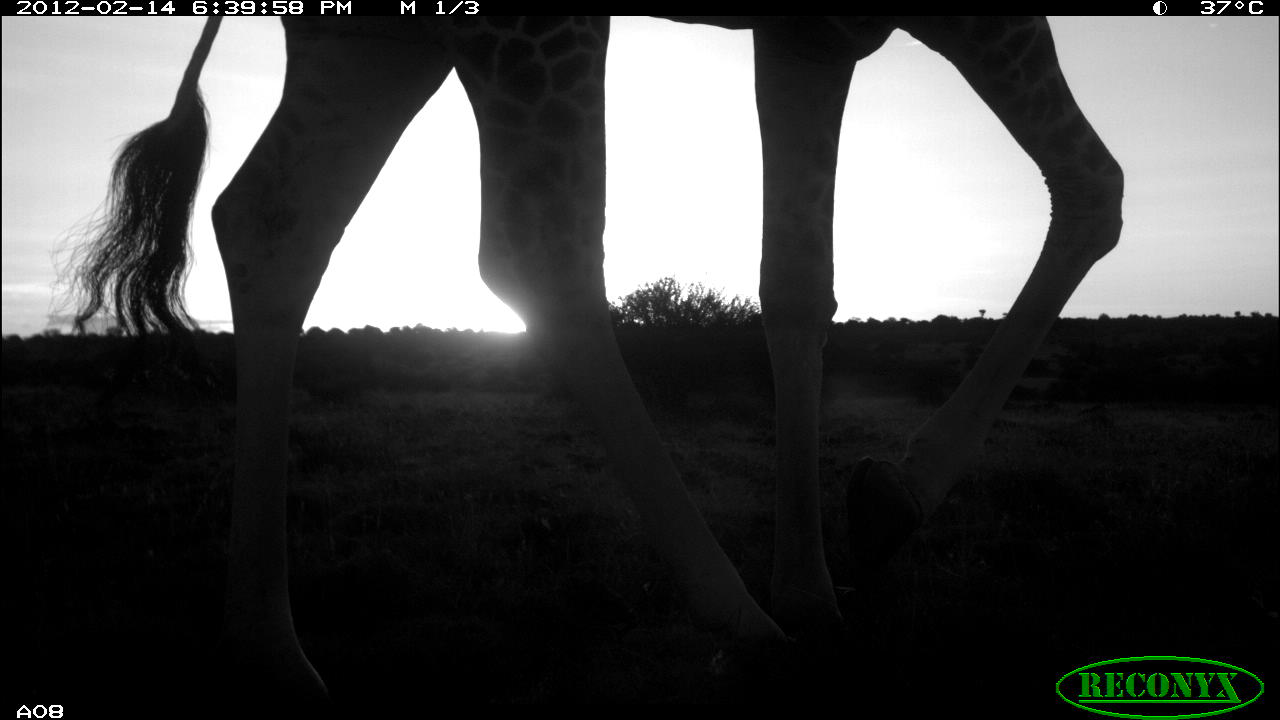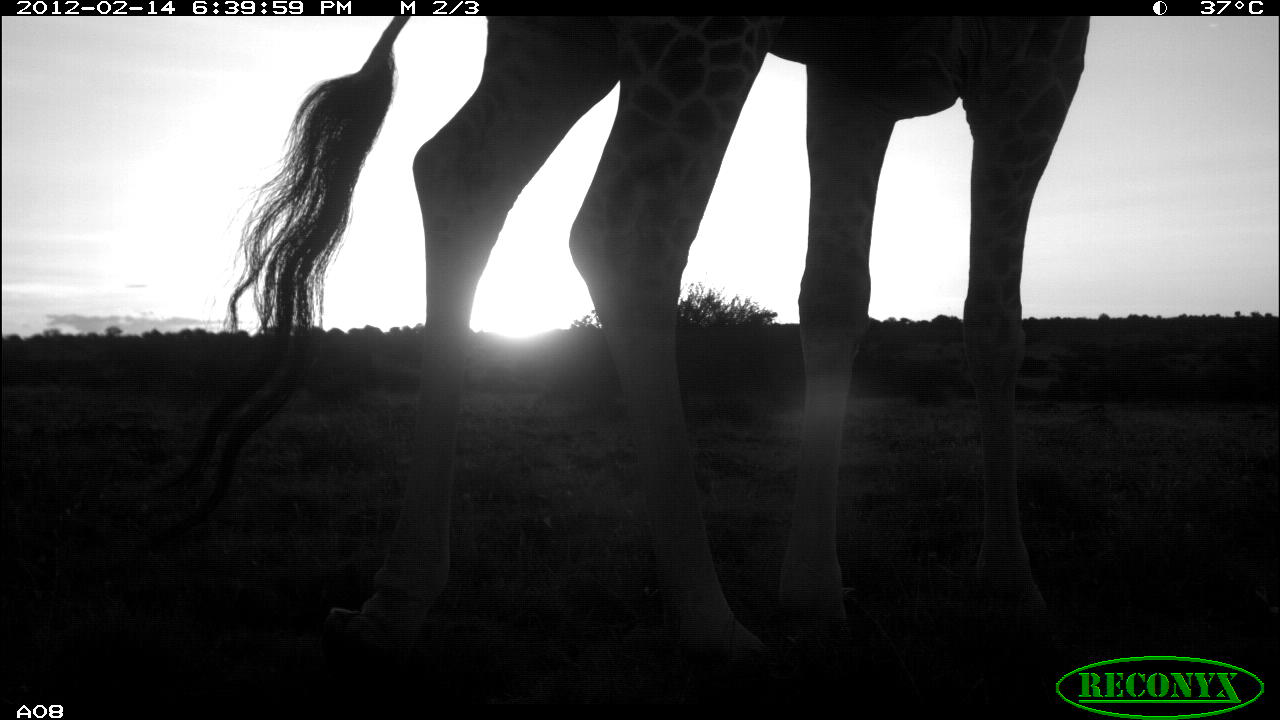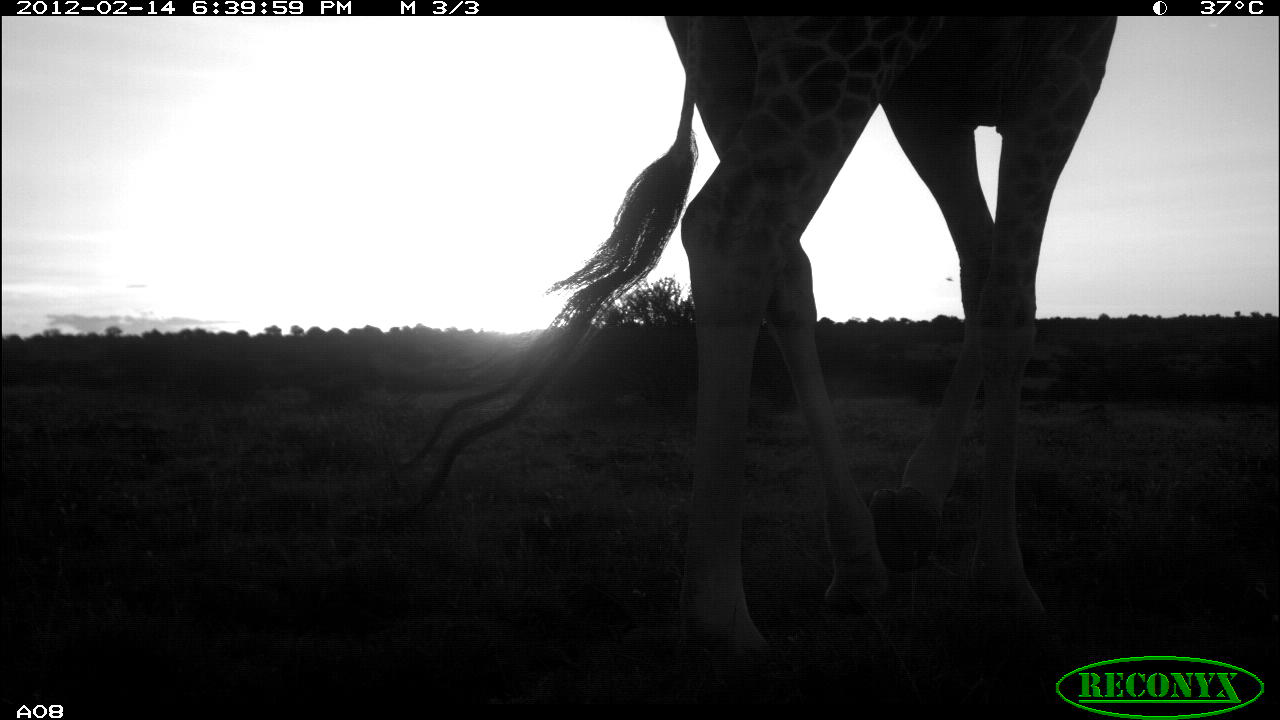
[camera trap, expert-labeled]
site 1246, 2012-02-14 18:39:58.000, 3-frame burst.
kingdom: Animalia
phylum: Chordata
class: Mammalia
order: Artiodactyla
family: Giraffidae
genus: Giraffa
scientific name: Giraffa camelopardalis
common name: giraffe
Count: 1.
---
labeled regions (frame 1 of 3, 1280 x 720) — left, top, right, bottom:
giraffa camelopardalis: 55, 16, 1127, 703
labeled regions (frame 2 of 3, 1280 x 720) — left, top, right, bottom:
giraffa camelopardalis: 133, 16, 1091, 676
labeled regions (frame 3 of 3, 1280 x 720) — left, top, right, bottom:
giraffa camelopardalis: 366, 15, 1120, 653